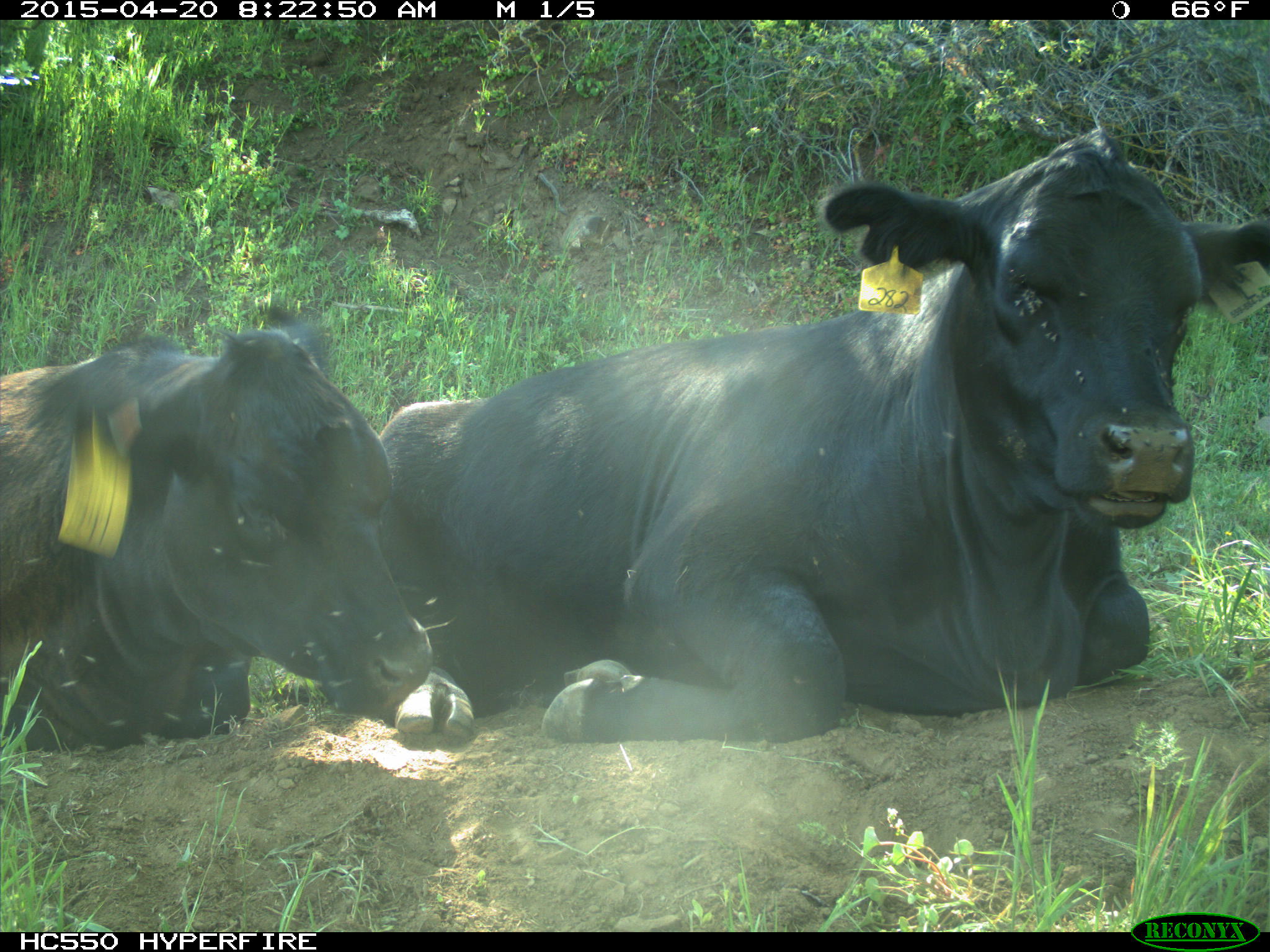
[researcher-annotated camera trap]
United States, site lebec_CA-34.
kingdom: Animalia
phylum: Chordata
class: Mammalia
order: Artiodactyla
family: Bovidae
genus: Bos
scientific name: Bos taurus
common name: domestic cow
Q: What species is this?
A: Bos taurus (domestic cow).